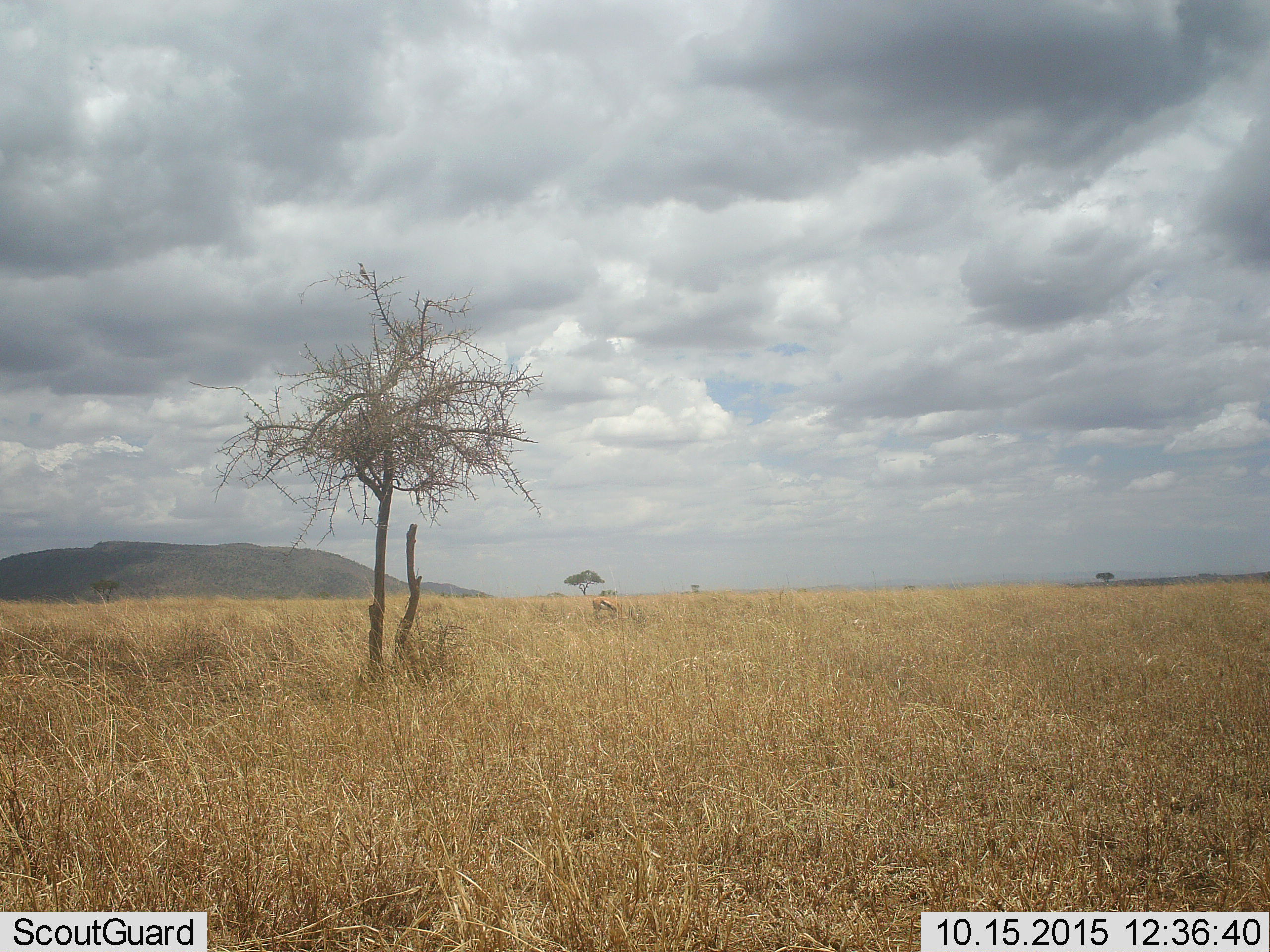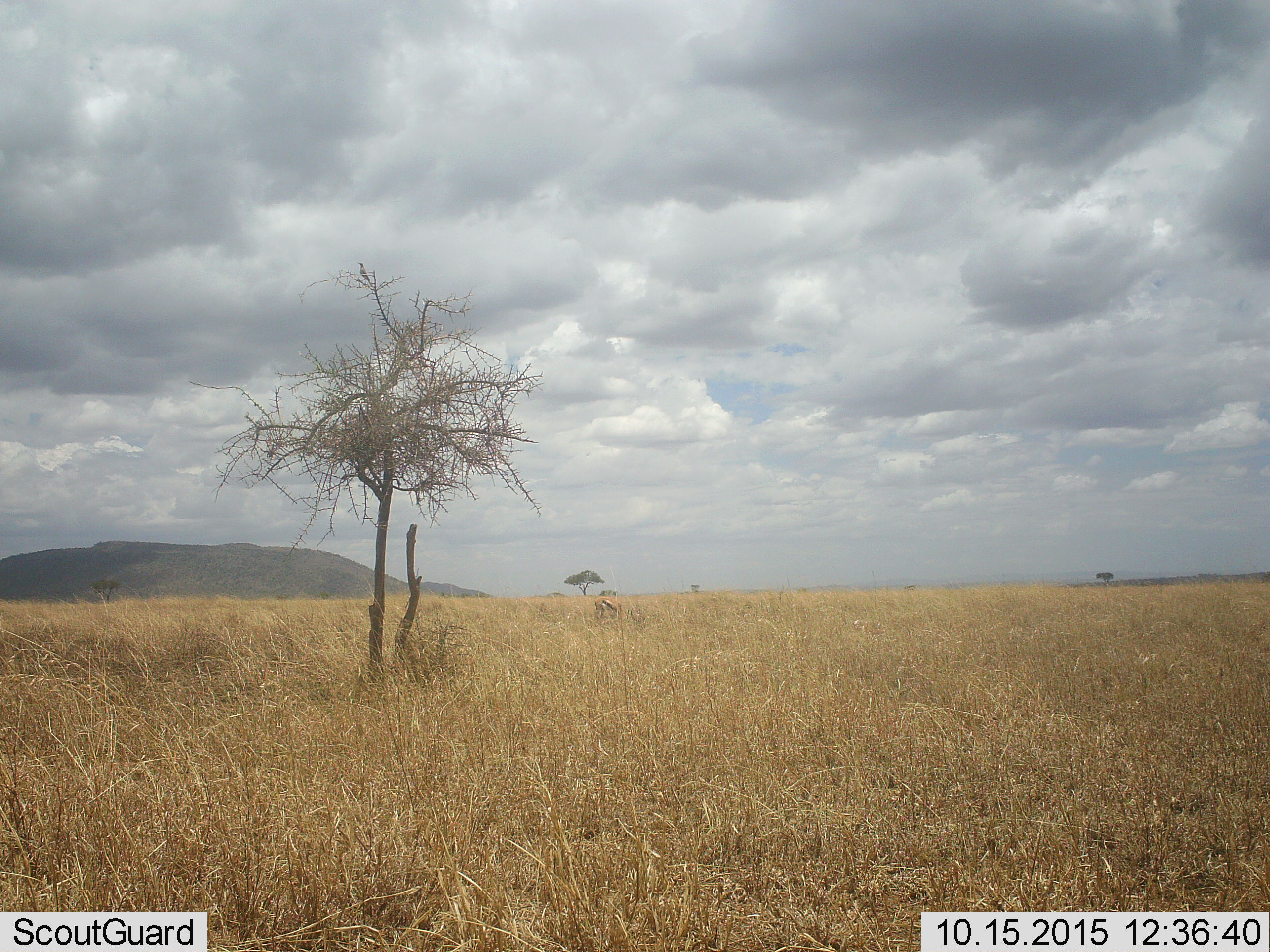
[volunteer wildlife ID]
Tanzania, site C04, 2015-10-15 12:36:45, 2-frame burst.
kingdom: Animalia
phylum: Chordata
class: Mammalia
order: Artiodactyla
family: Bovidae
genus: Eudorcas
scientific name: Eudorcas thomsonii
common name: thomson's gazelle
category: gazellethomsons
Gazellethomsons (thomson's gazelle) (Eudorcas thomsonii), count 1. Behavior (volunteer vote fractions): standing 18%, resting 0%, moving 0%, interacting 0%. Young present (vote fraction): 0%. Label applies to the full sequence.